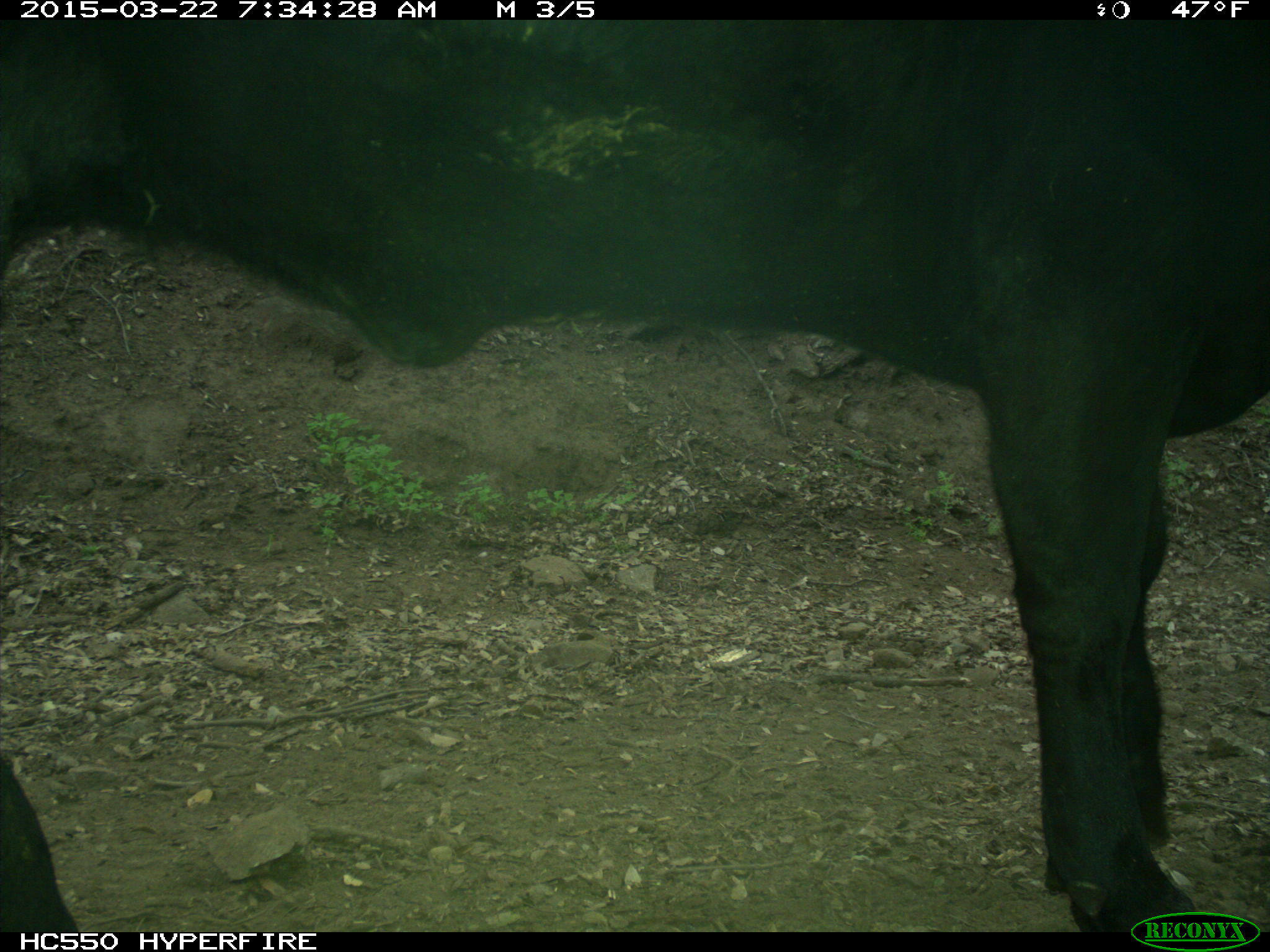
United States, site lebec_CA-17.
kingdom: Animalia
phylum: Chordata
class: Mammalia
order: Artiodactyla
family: Bovidae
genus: Bos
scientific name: Bos taurus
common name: domestic cow